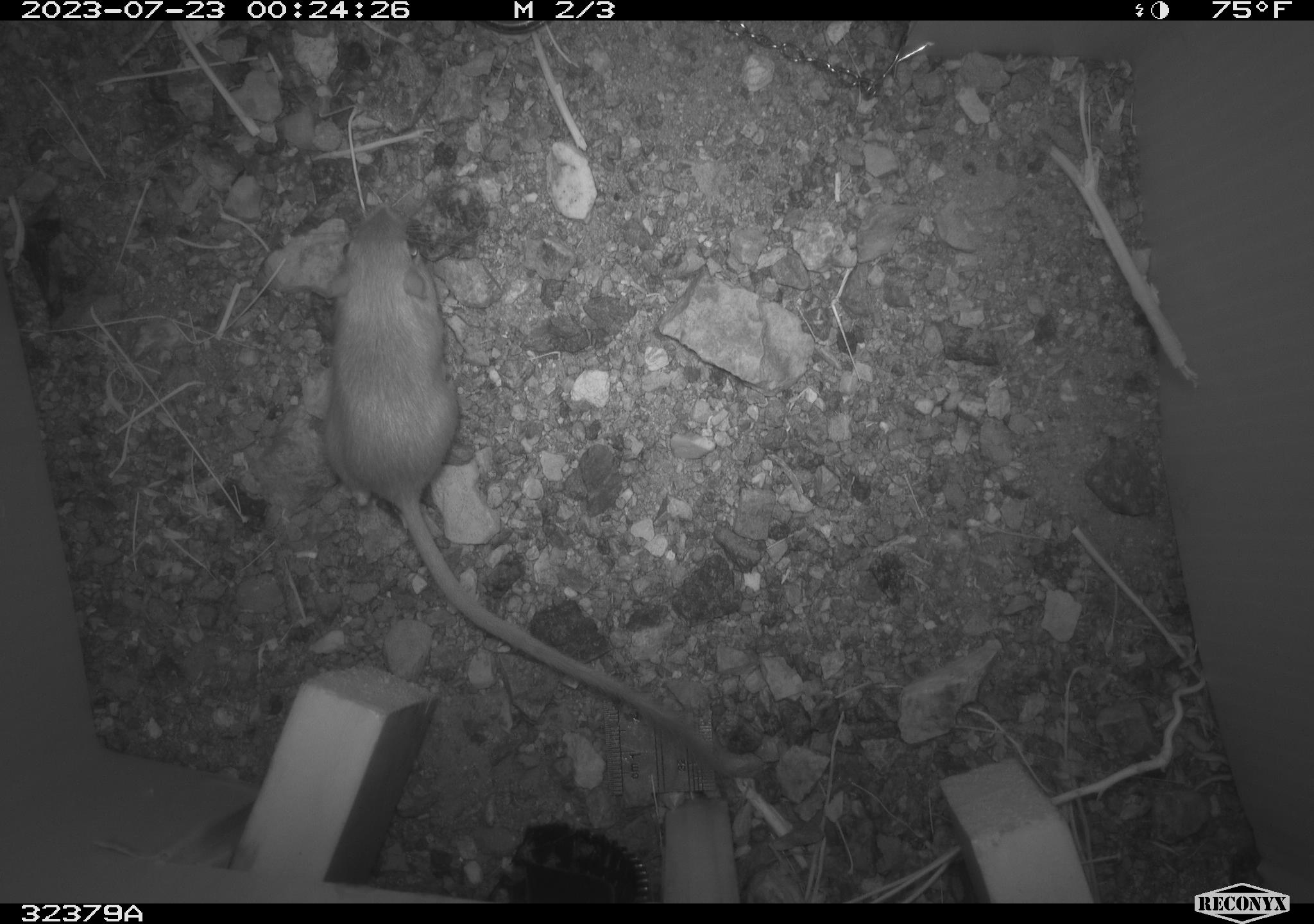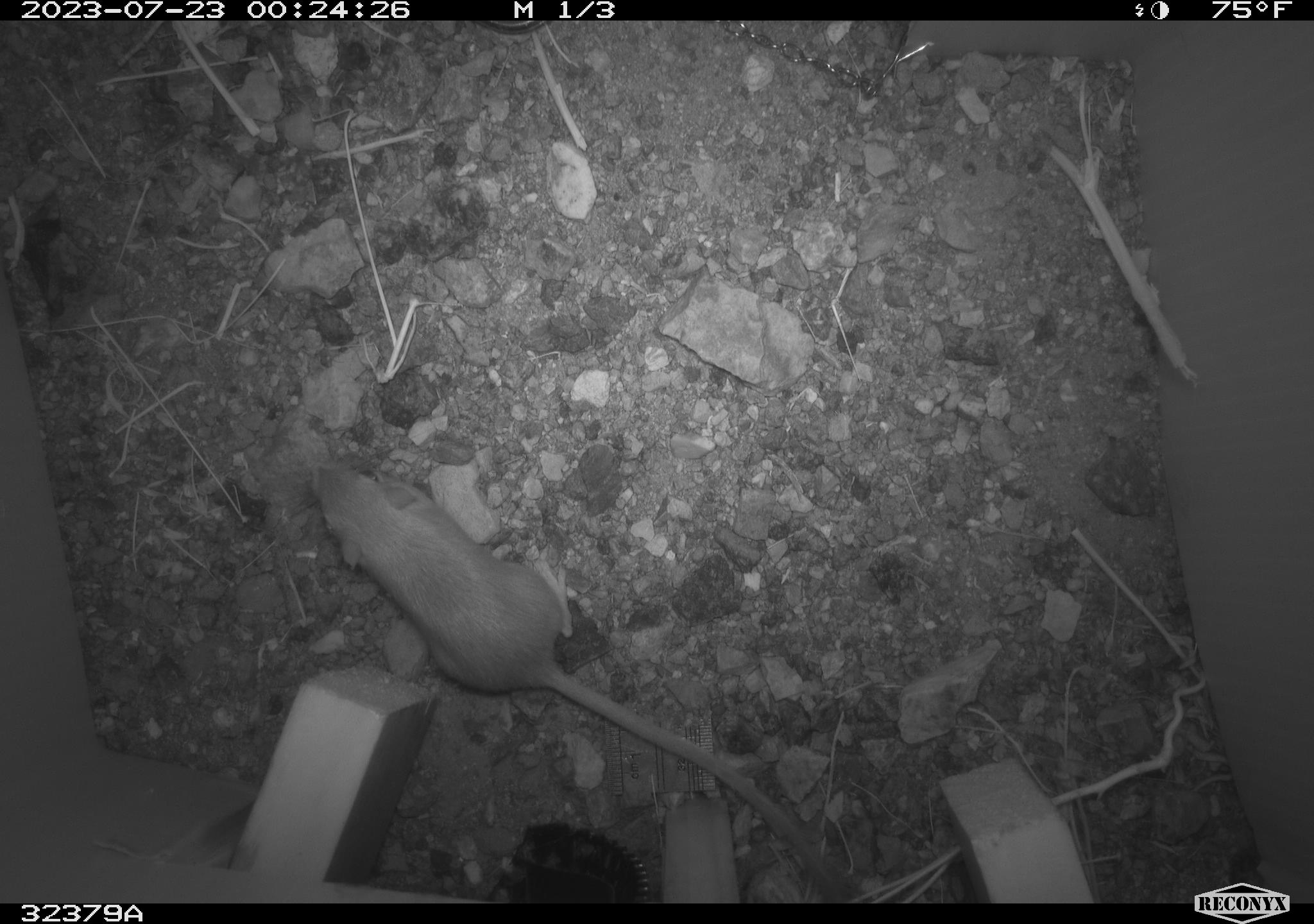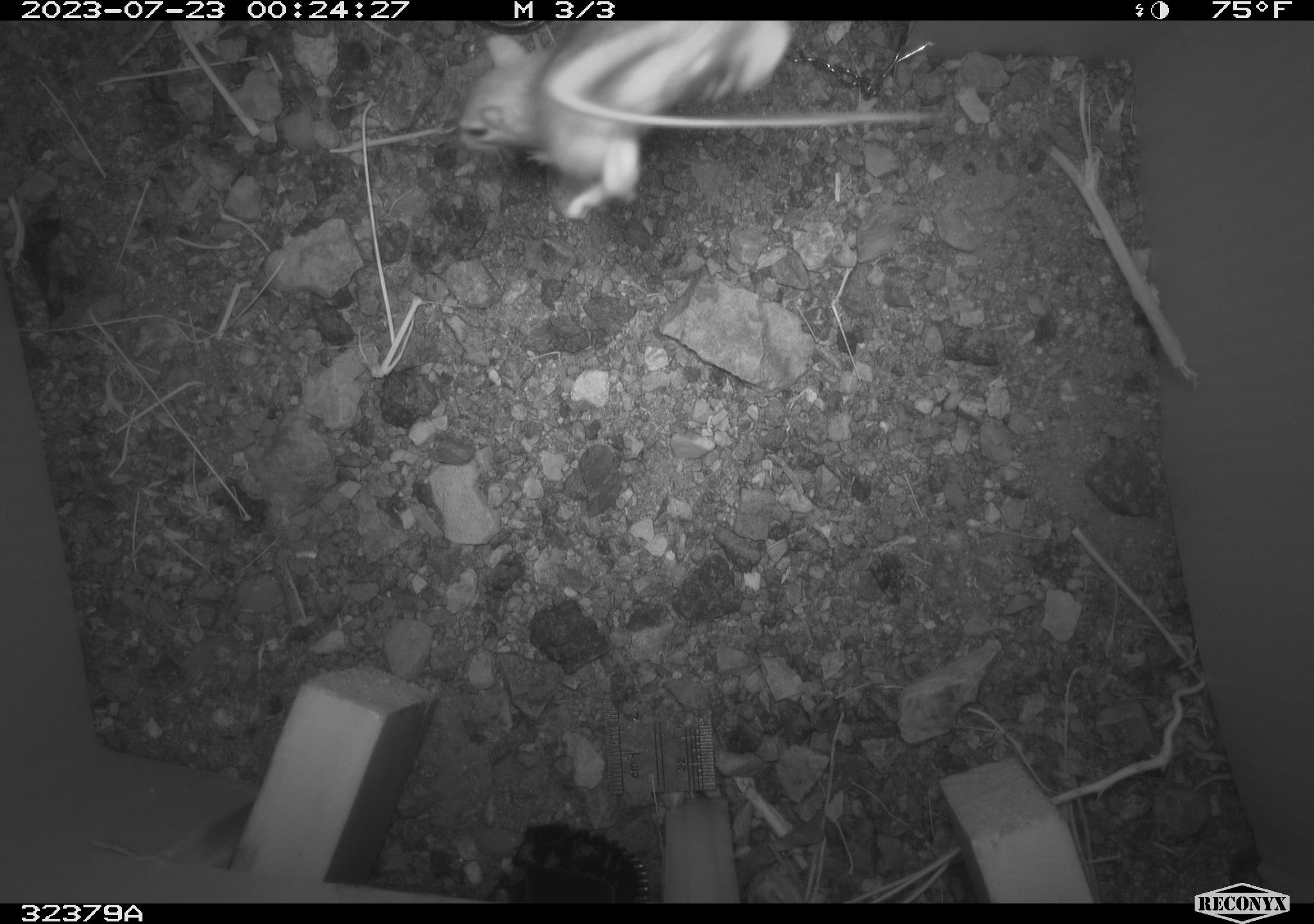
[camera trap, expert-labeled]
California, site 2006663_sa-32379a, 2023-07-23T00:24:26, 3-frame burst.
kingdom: Animalia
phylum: Chordata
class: Mammalia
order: Rodentia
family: Heteromyidae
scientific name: Heteromyidae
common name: kangaroo rats and pocket mice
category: heteromyidae family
Heteromyidae family (kangaroo rats and pocket mice) (Heteromyidae).